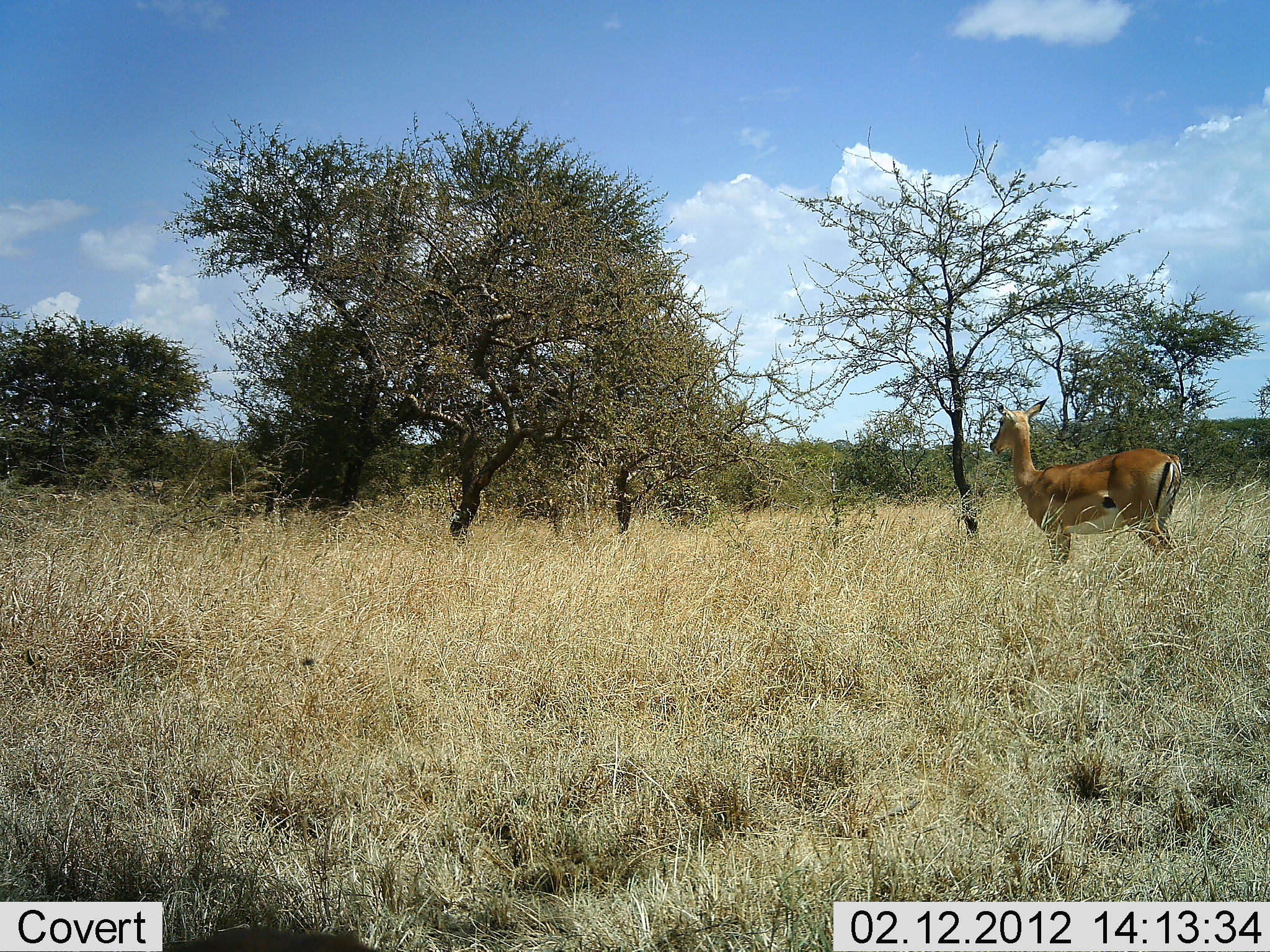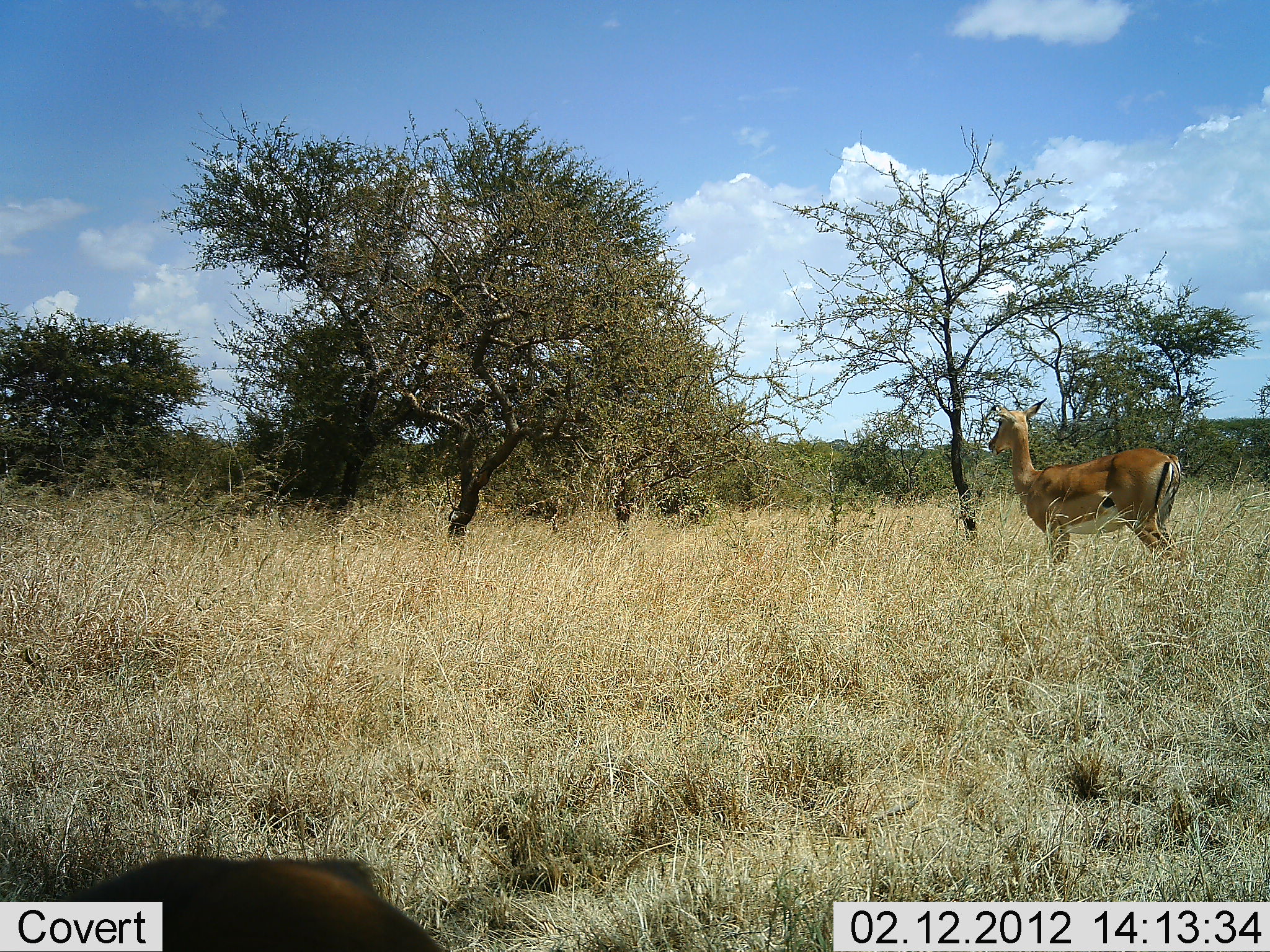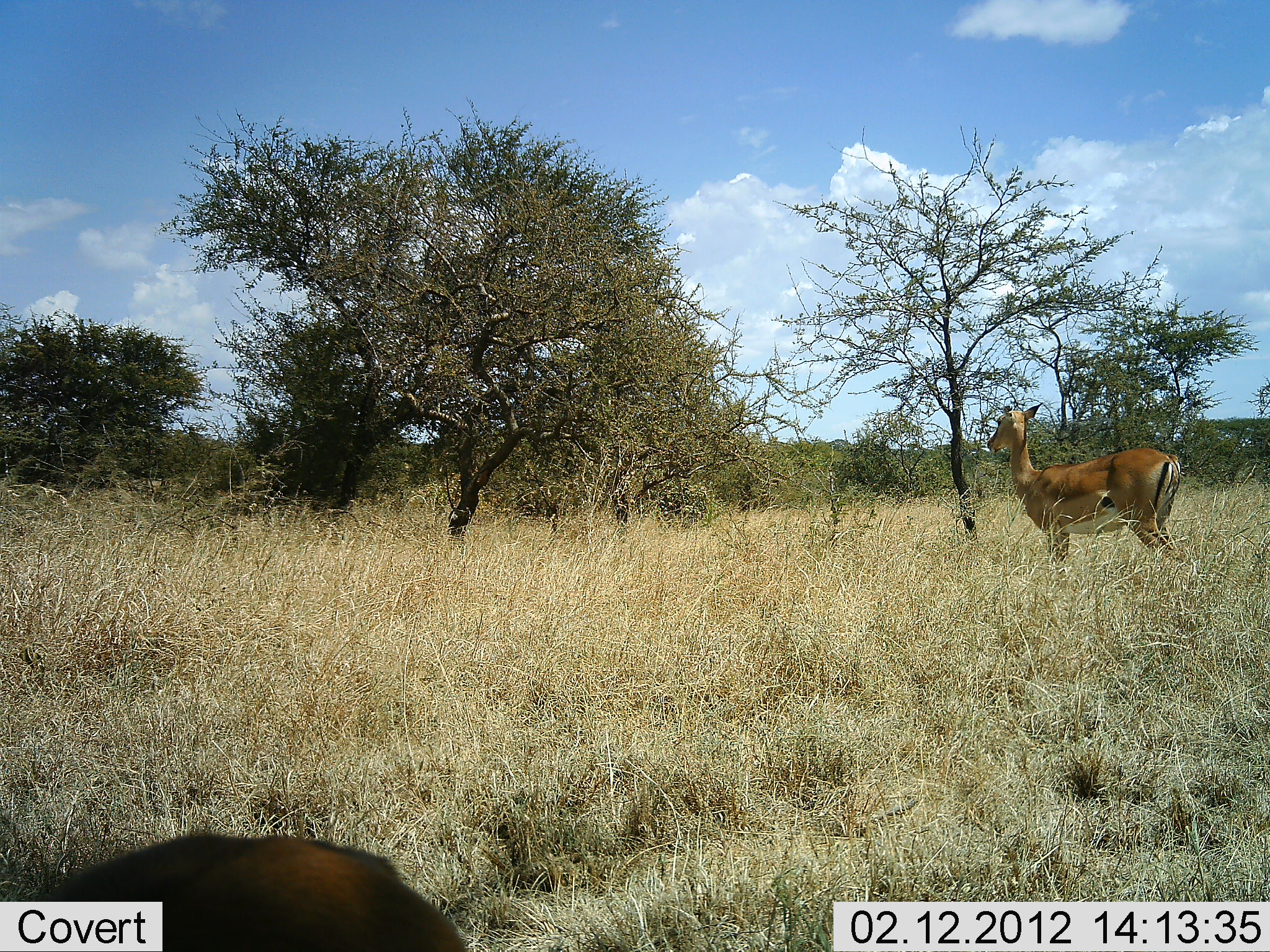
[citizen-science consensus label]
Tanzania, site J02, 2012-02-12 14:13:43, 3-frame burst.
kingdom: Animalia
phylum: Chordata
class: Mammalia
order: Artiodactyla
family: Bovidae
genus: Aepyceros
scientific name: Aepyceros melampus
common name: impala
Impala (Aepyceros melampus), count 2. Behavior (volunteer vote fractions): standing 100%, resting 8%, moving 8%, interacting 8%. Young present (vote fraction): 0%. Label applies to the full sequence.